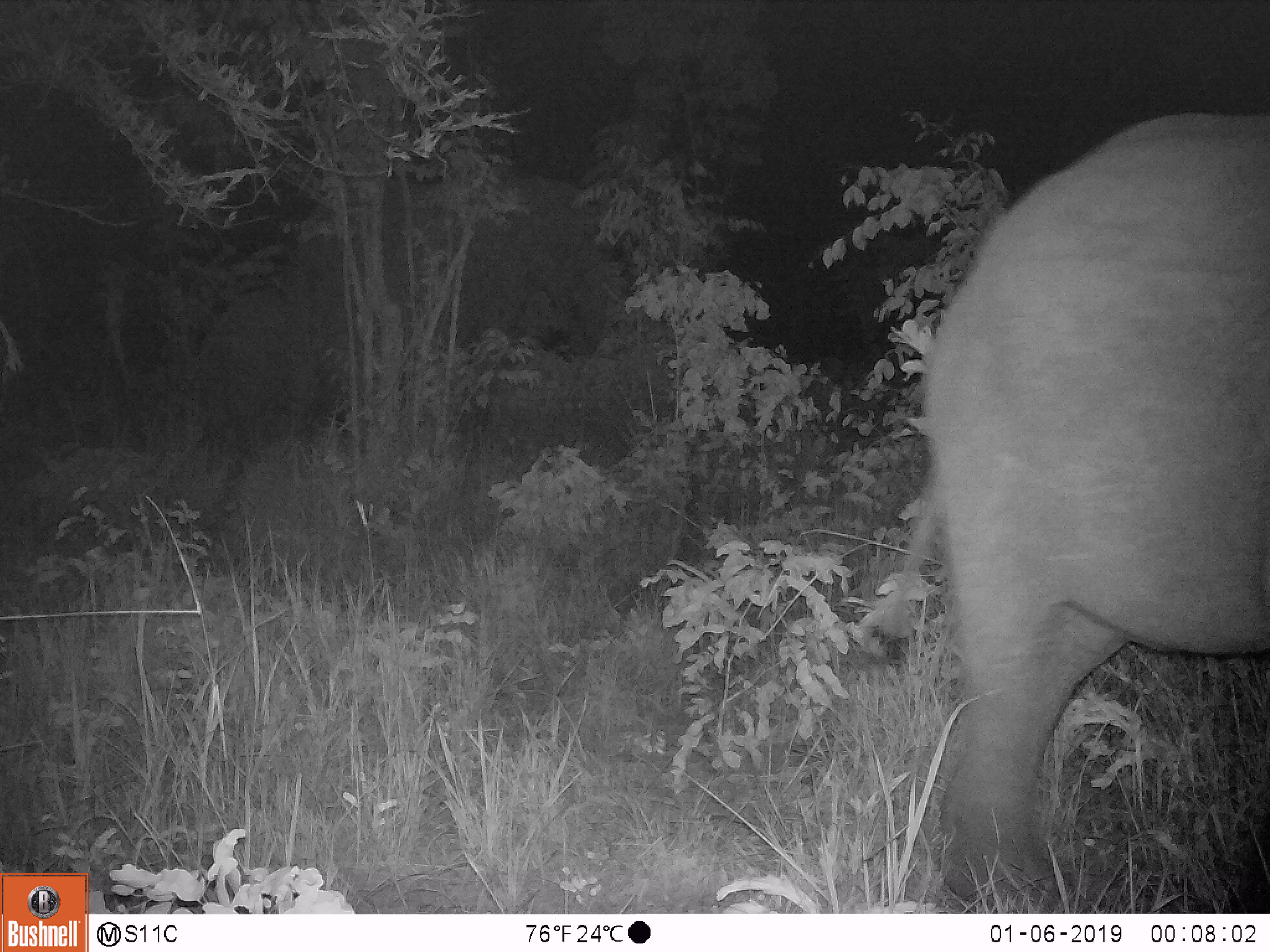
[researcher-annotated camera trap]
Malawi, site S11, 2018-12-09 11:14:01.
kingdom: Animalia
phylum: Chordata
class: Mammalia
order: Proboscidea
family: Elephantidae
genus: Loxodonta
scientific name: Loxodonta africana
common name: african savanna elephant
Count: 2.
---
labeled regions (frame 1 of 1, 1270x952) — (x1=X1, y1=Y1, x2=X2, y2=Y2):
african savanna elephant: (x1=841, y1=103, x2=1270, y2=910); (x1=285, y1=160, x2=644, y2=401)